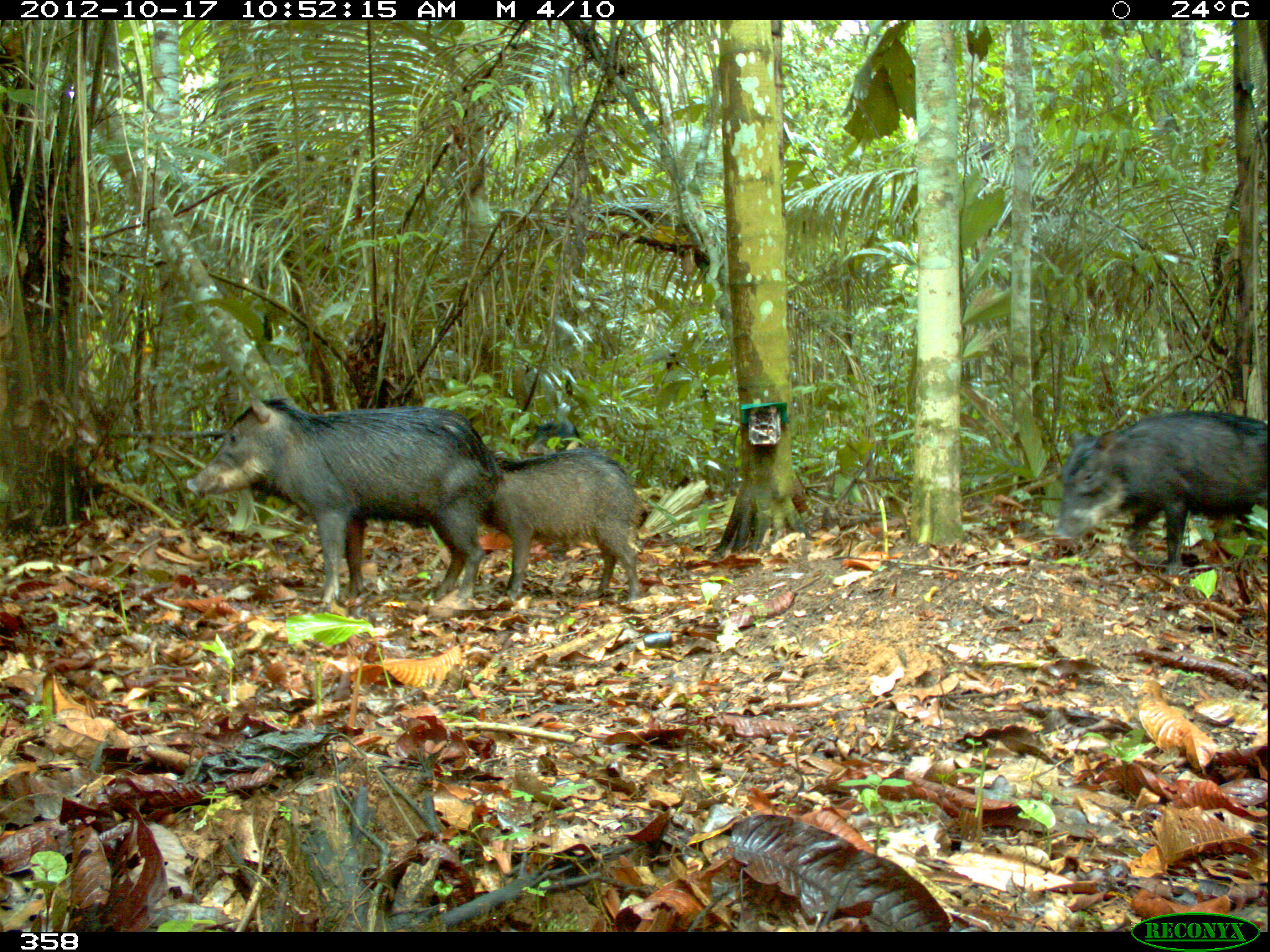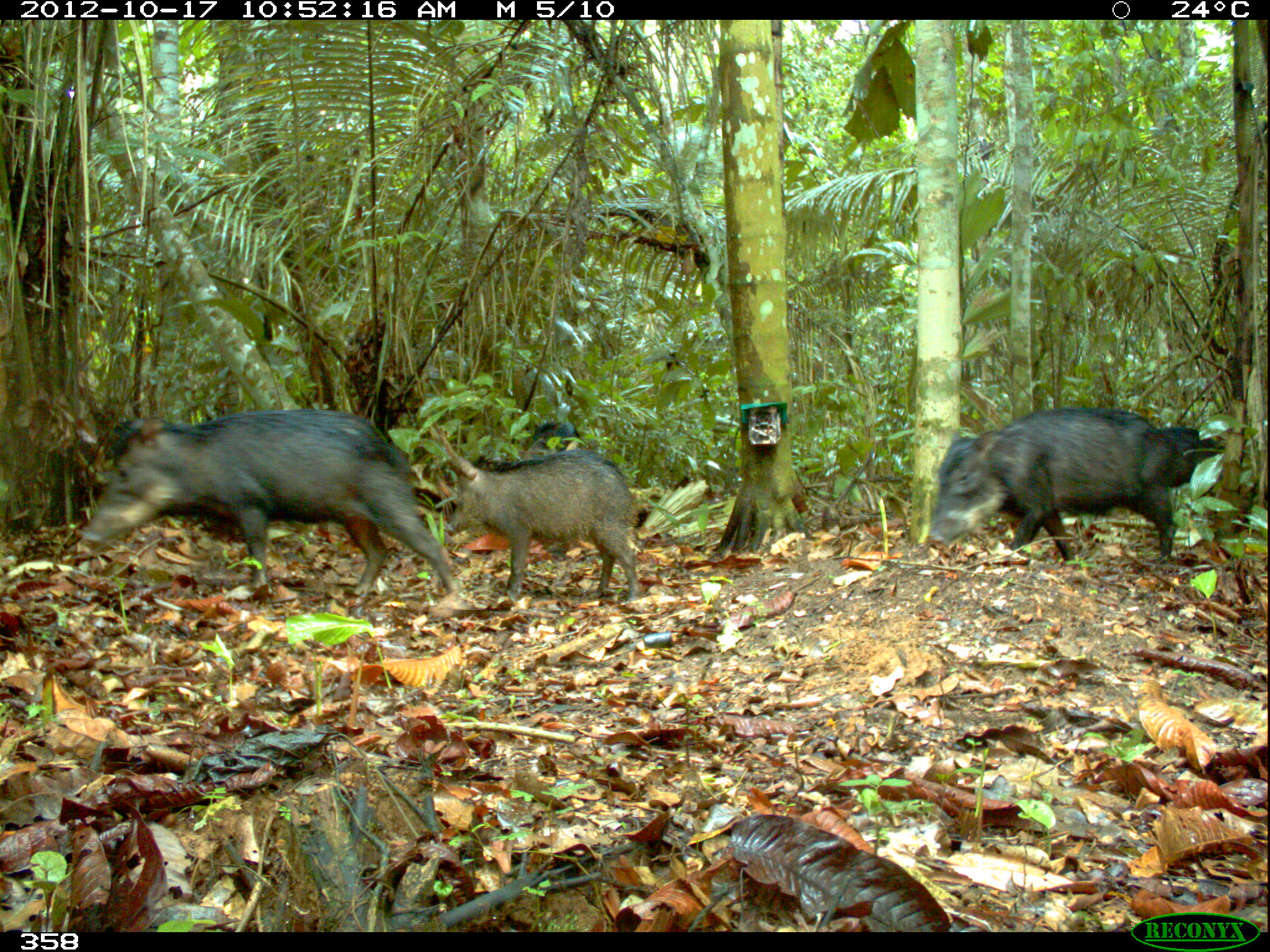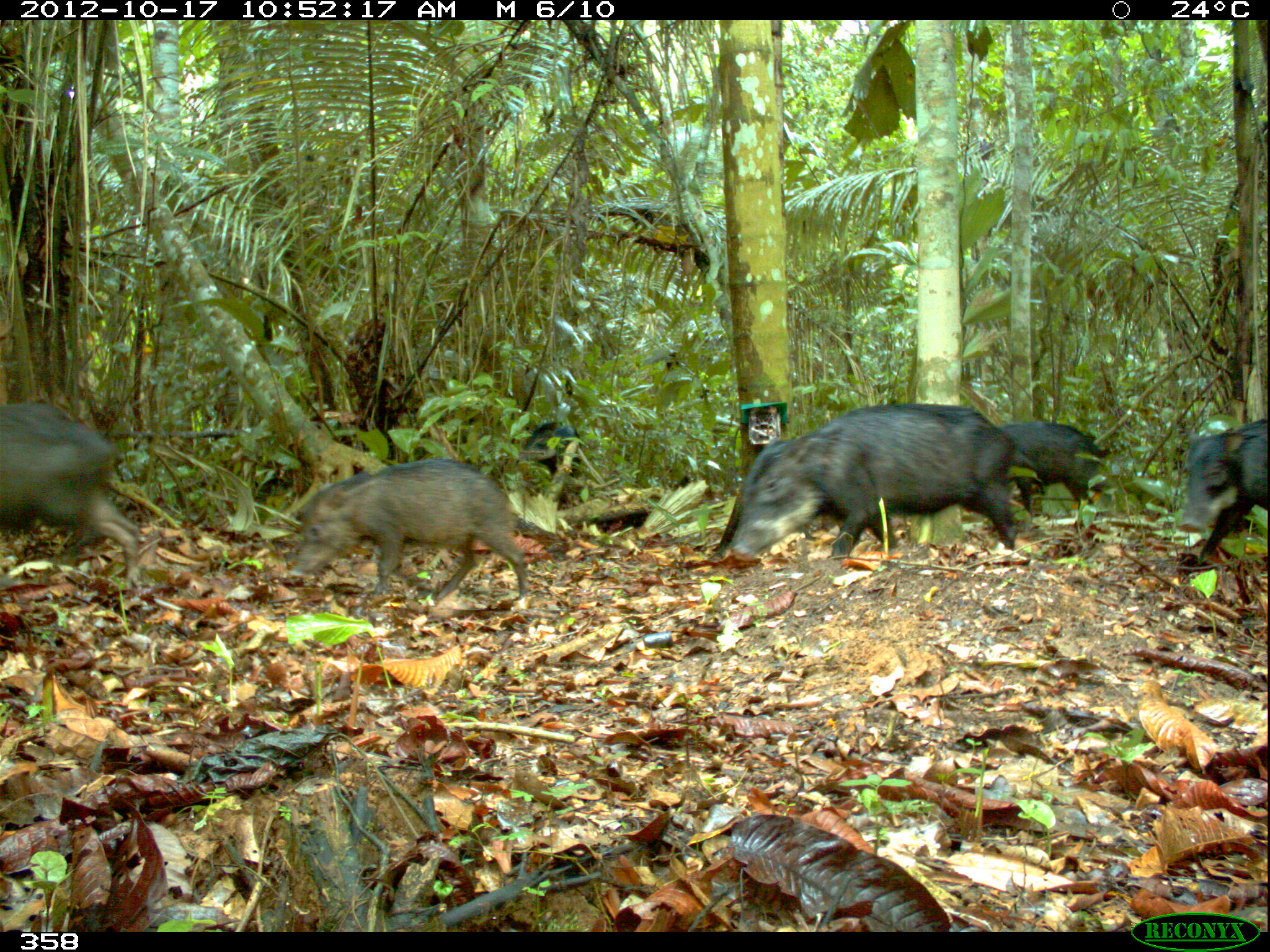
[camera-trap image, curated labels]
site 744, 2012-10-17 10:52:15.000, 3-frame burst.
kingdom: Animalia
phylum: Chordata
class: Mammalia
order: Artiodactyla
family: Tayassuidae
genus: Tayassu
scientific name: Tayassu pecari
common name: white-lipped peccary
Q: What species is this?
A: Tayassu pecari (white-lipped peccary).